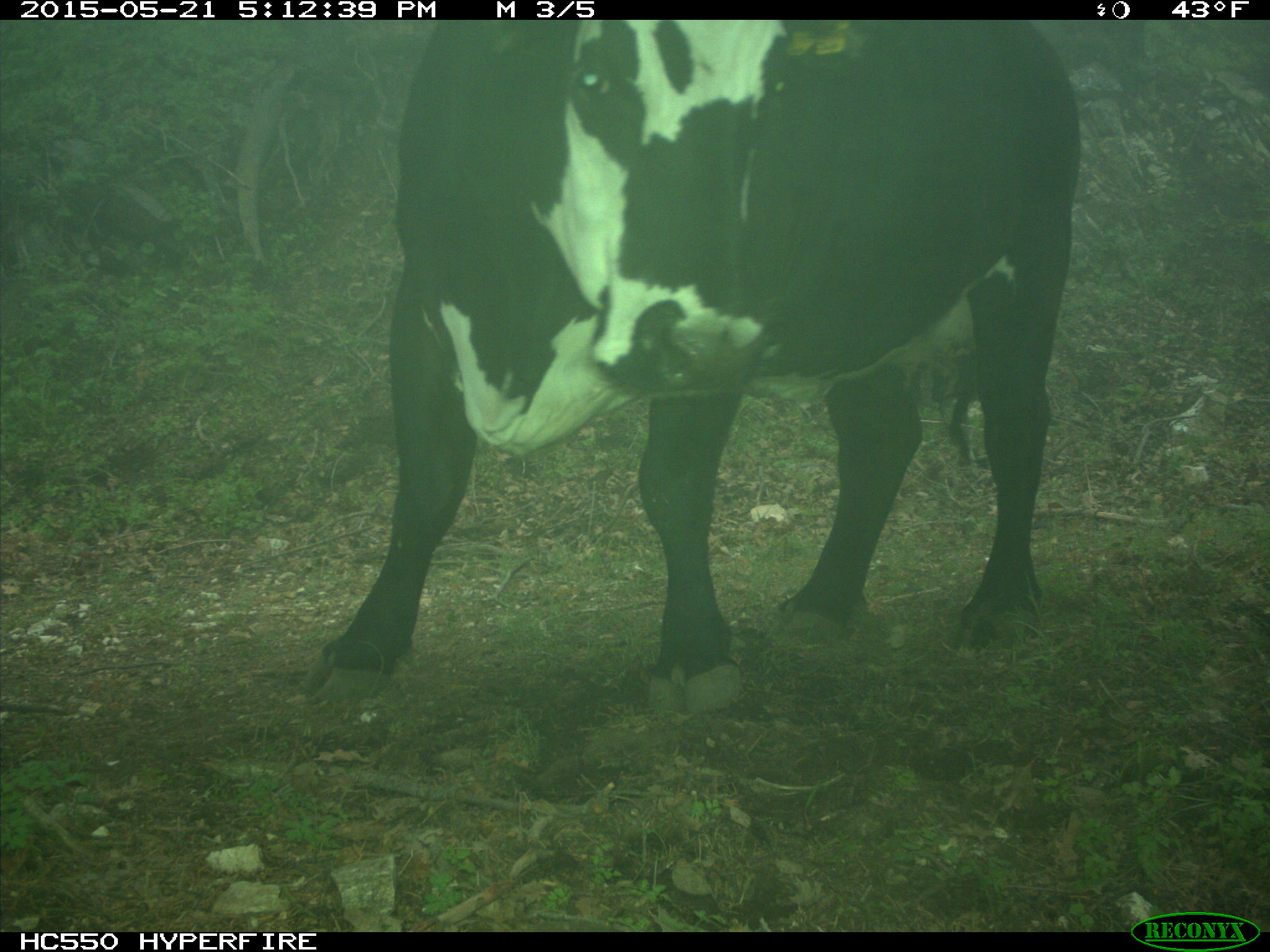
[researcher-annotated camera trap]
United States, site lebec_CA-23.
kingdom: Animalia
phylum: Chordata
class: Mammalia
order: Artiodactyla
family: Bovidae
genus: Bos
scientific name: Bos taurus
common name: domestic cow